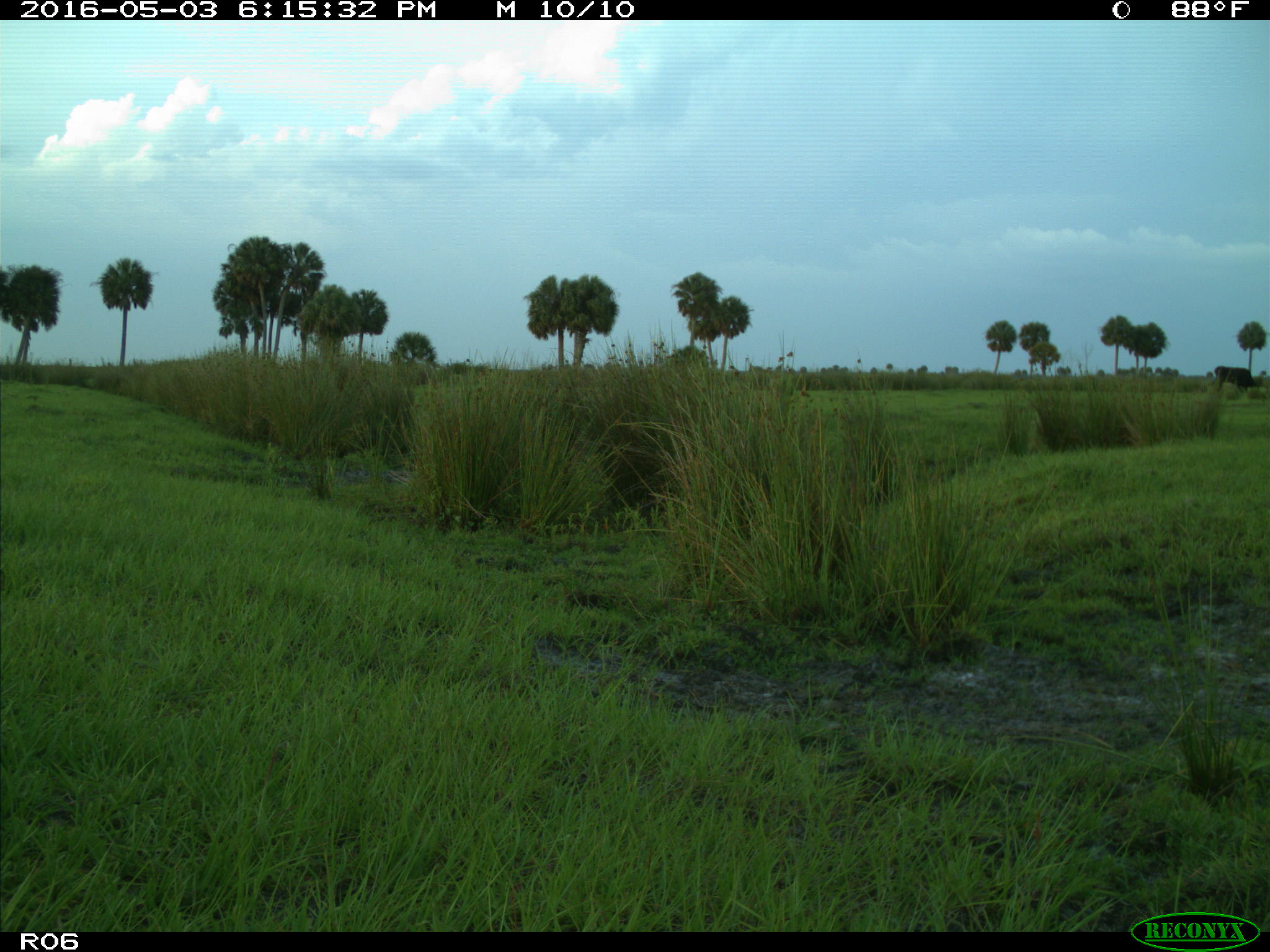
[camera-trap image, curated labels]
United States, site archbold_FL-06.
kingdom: Animalia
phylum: Chordata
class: Mammalia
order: Artiodactyla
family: Bovidae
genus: Bos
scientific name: Bos taurus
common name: domestic cow